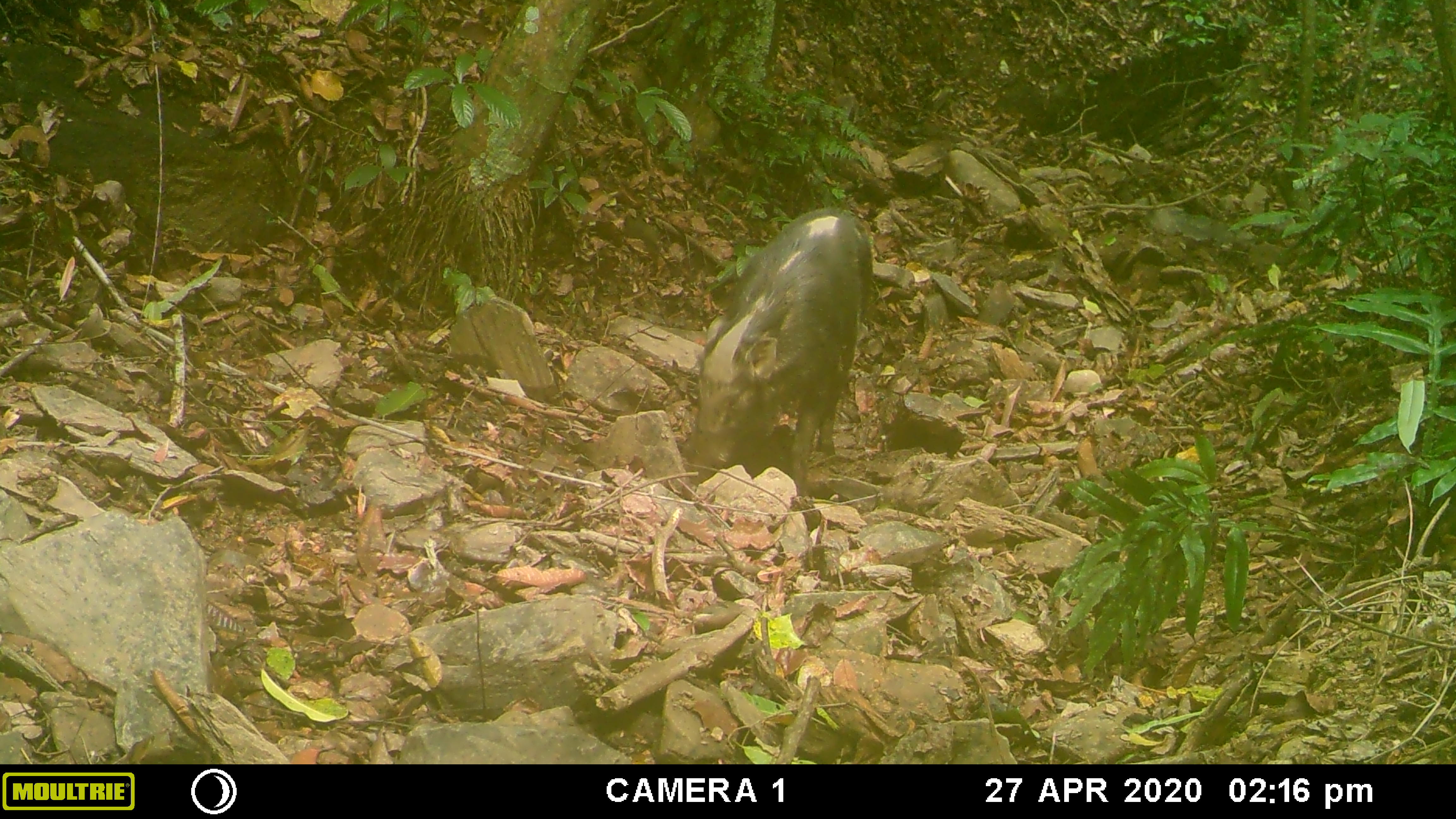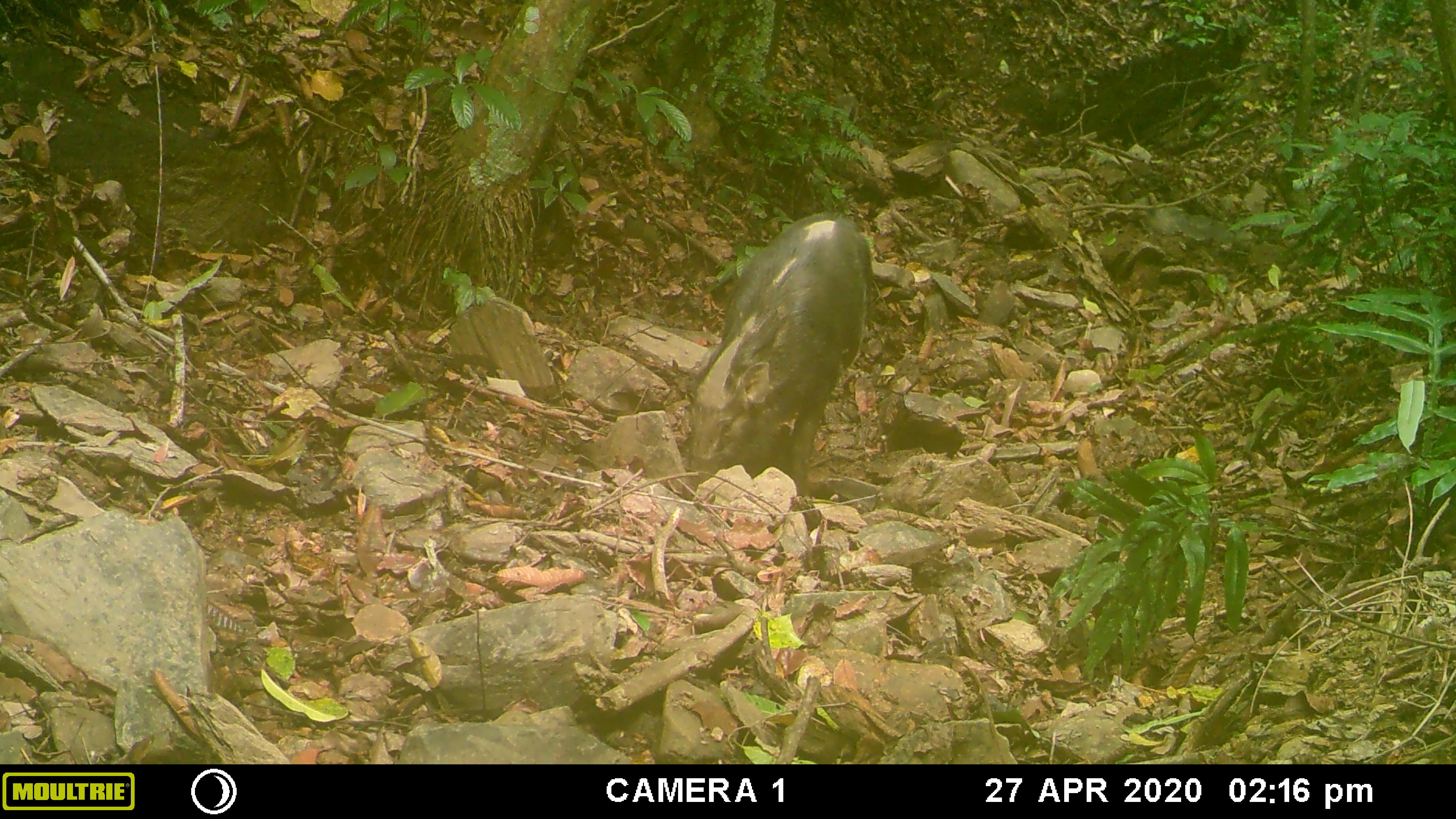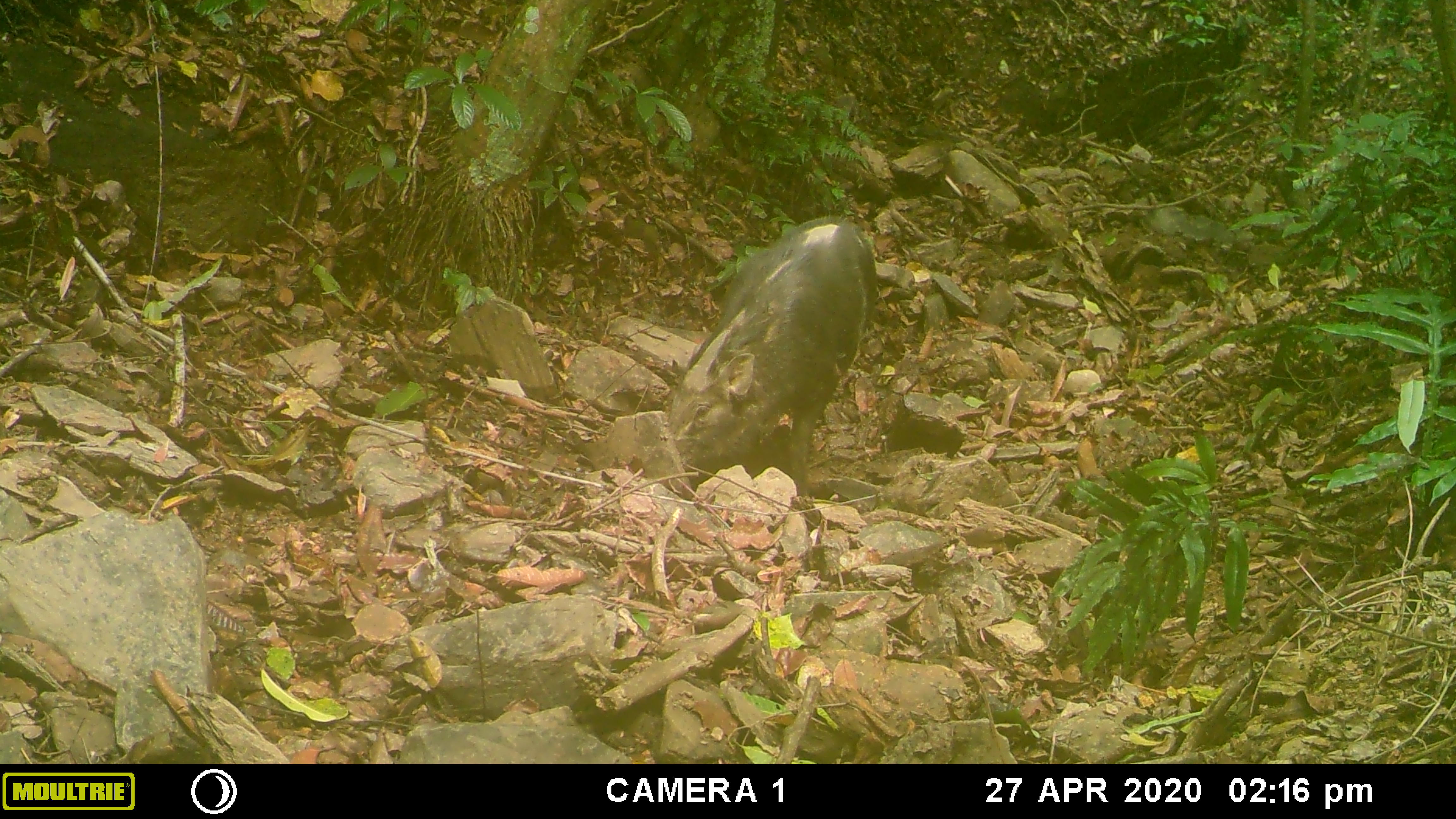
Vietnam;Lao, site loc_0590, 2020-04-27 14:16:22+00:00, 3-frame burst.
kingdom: Animalia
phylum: Chordata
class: Mammalia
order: Artiodactyla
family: Suidae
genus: Sus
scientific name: Sus scrofa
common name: eurasian wild pig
Eurasian wild pig (Sus scrofa). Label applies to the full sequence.